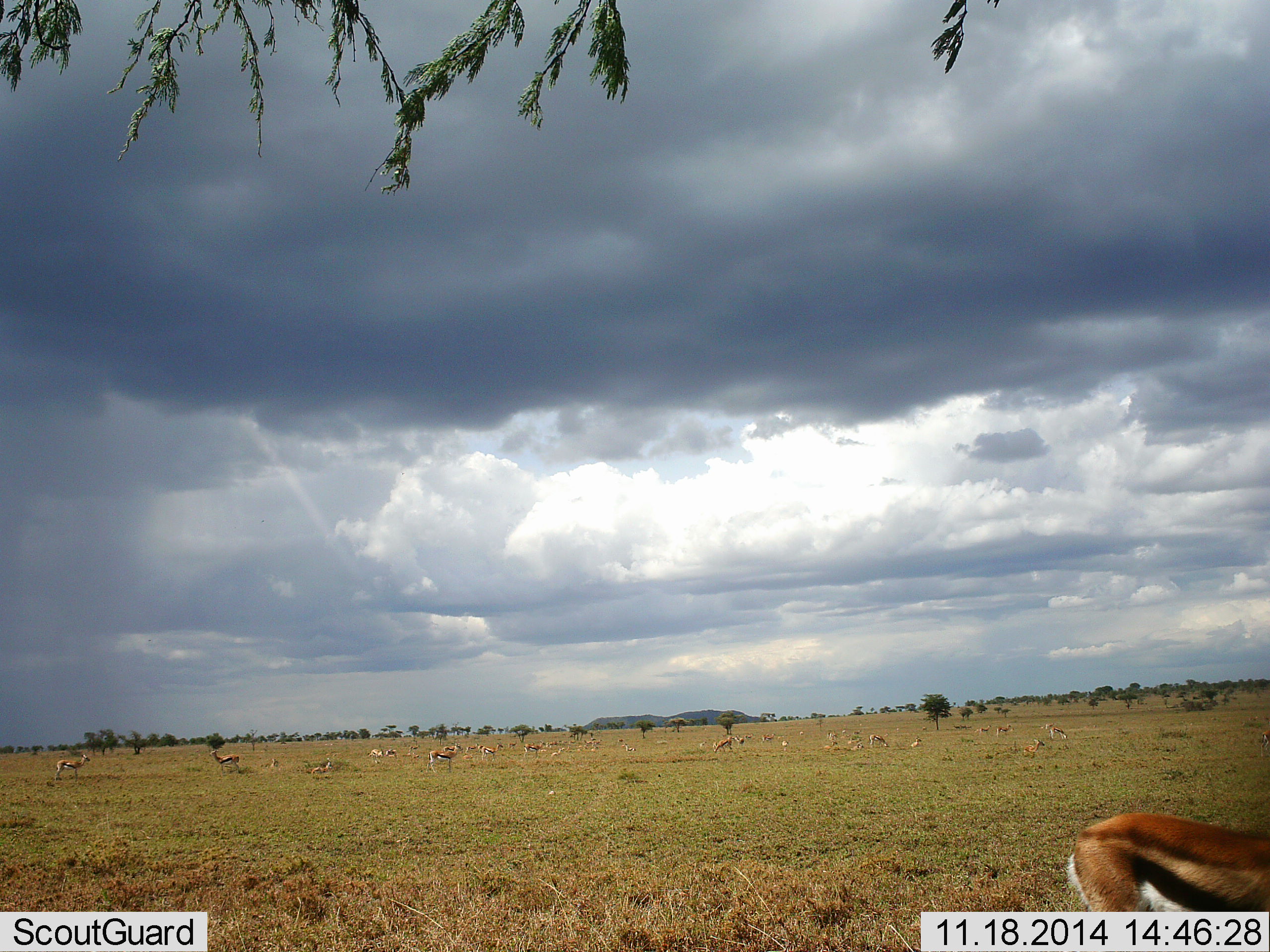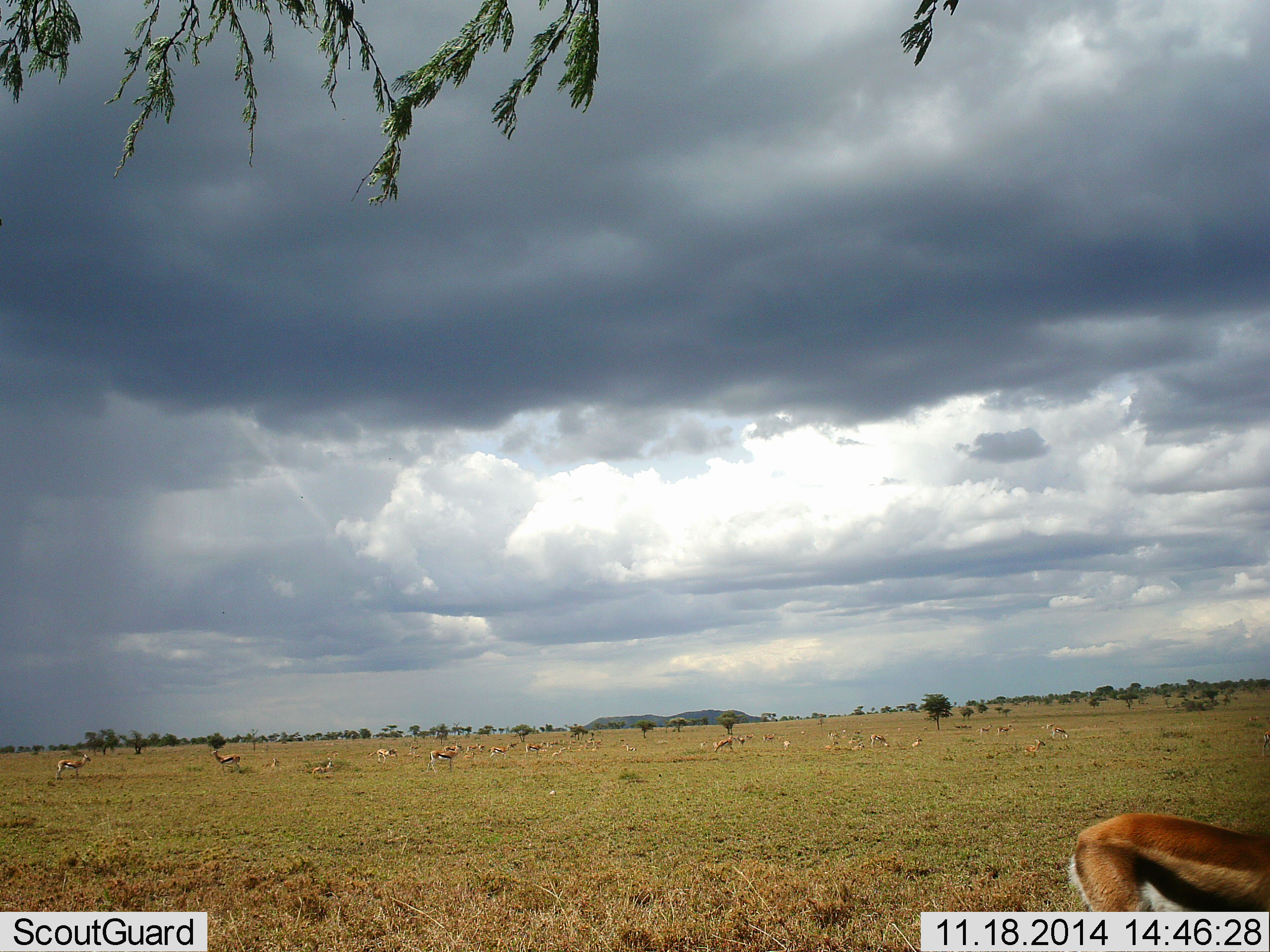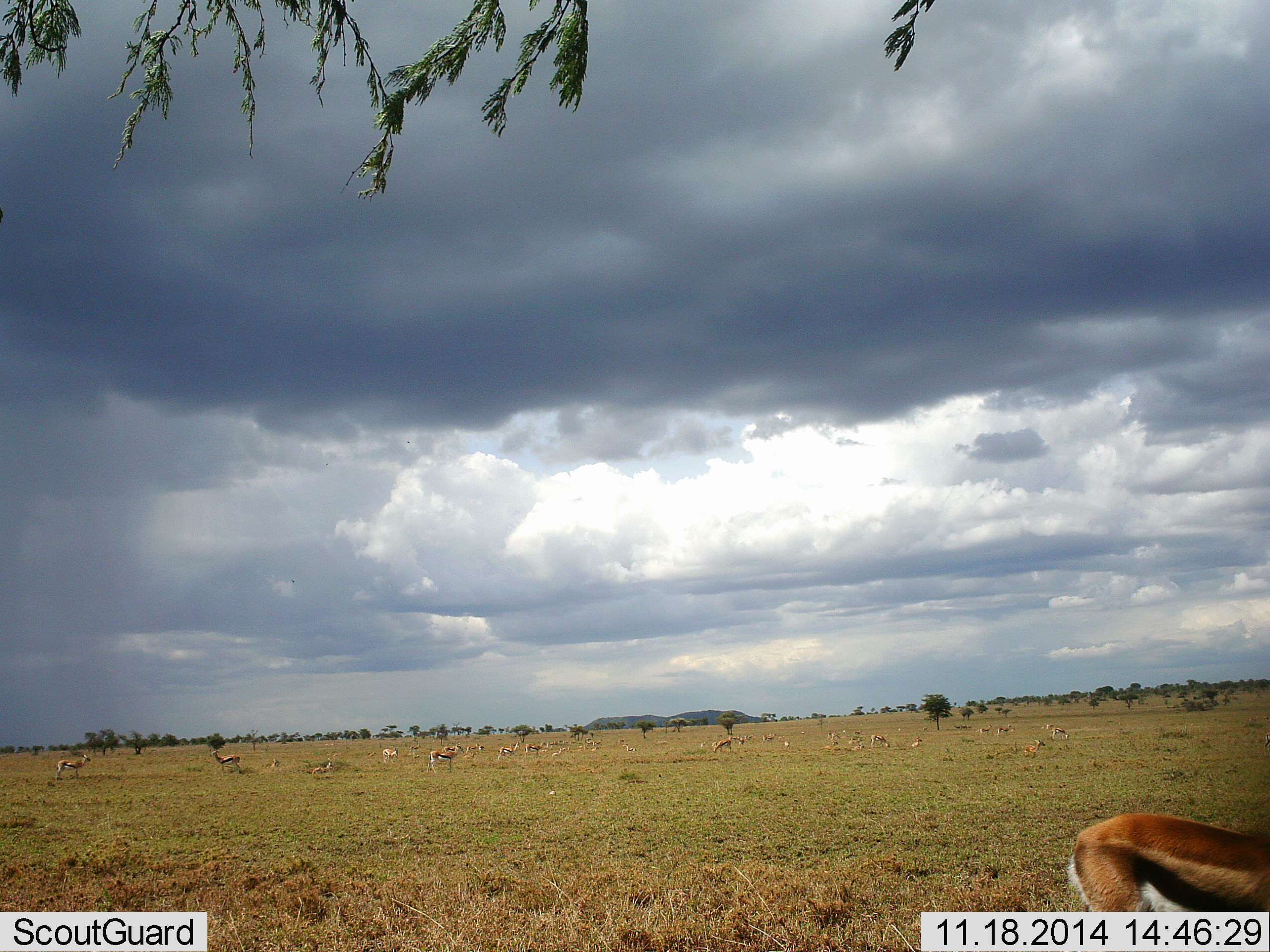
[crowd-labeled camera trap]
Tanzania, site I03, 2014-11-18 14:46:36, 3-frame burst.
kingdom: Animalia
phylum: Chordata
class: Mammalia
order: Artiodactyla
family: Bovidae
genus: Eudorcas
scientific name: Eudorcas thomsonii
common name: thomson's gazelle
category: gazellethomsons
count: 11-50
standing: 100%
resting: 30%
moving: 30%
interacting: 0%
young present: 0%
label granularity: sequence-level